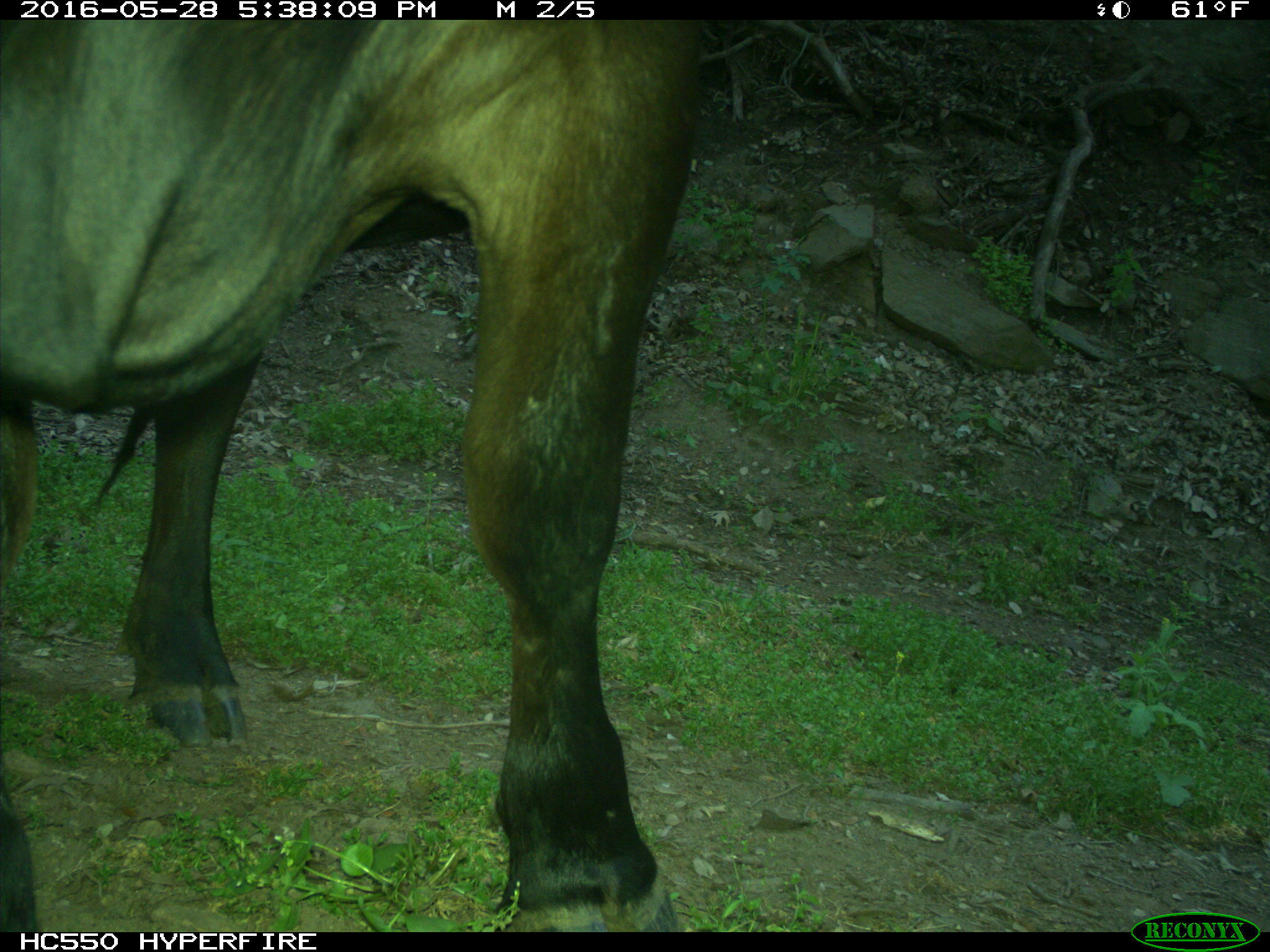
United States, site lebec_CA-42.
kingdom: Animalia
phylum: Chordata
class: Mammalia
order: Artiodactyla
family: Bovidae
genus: Bos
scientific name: Bos taurus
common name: domestic cow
Bos taurus (domestic cow).